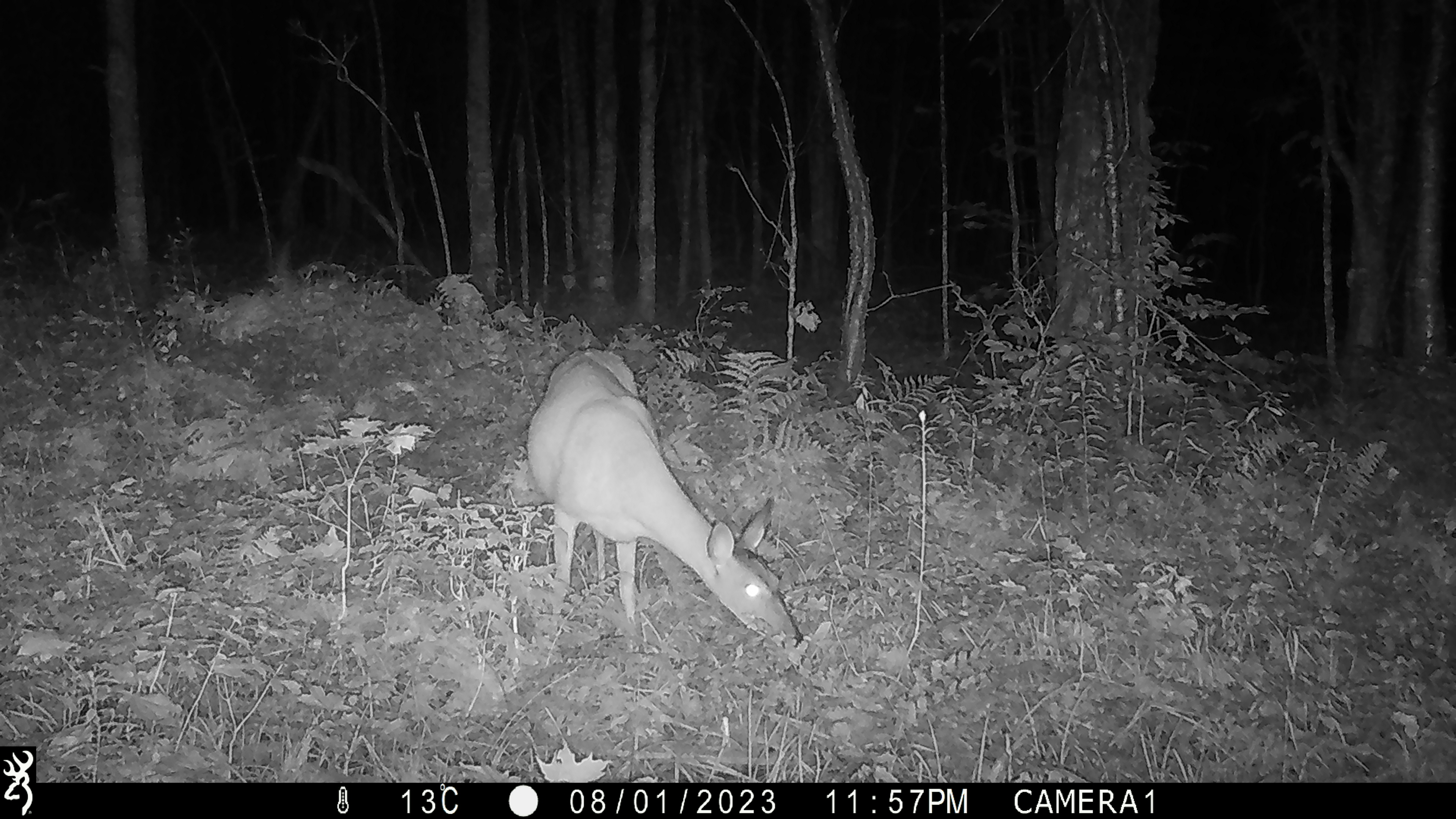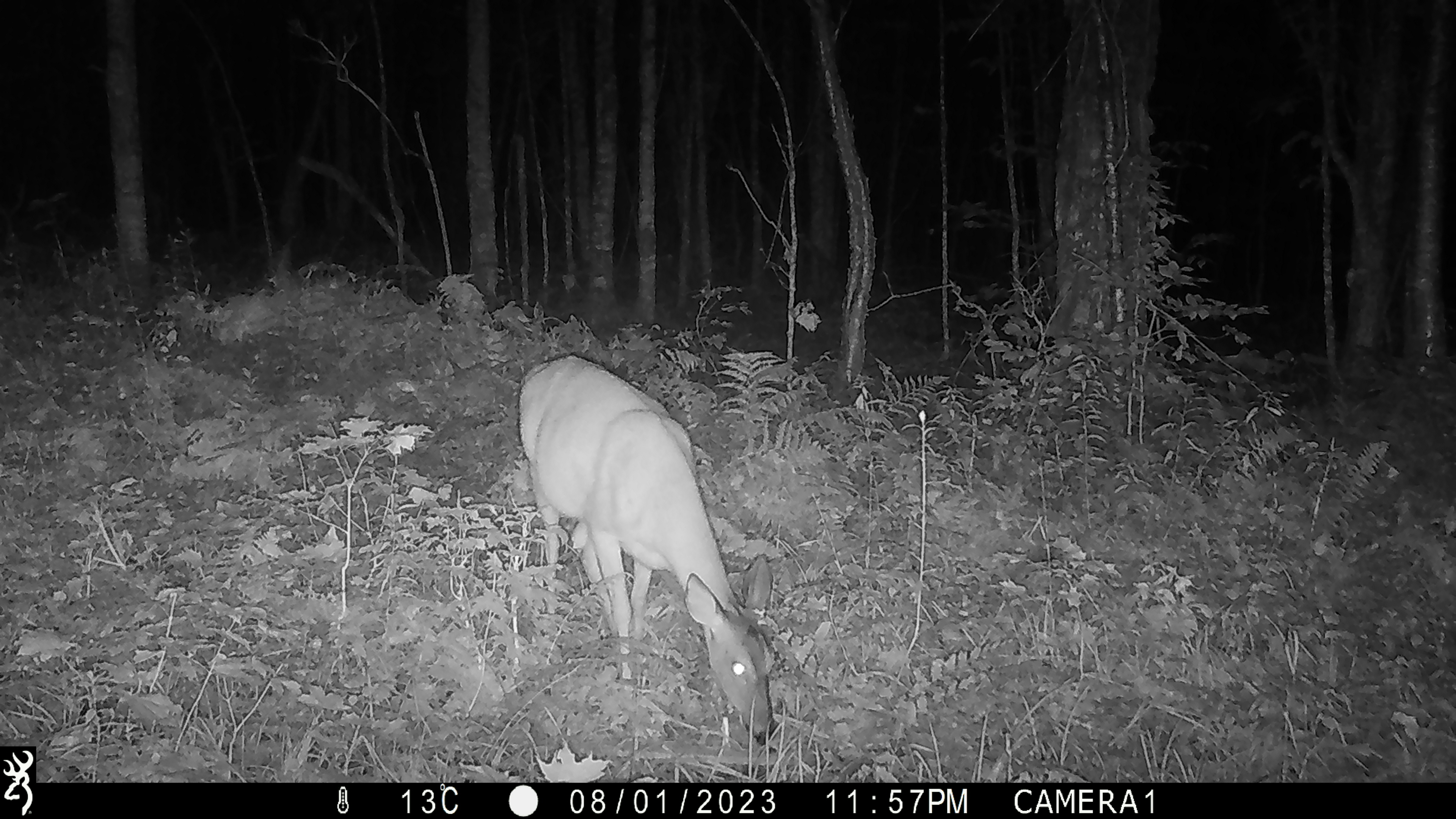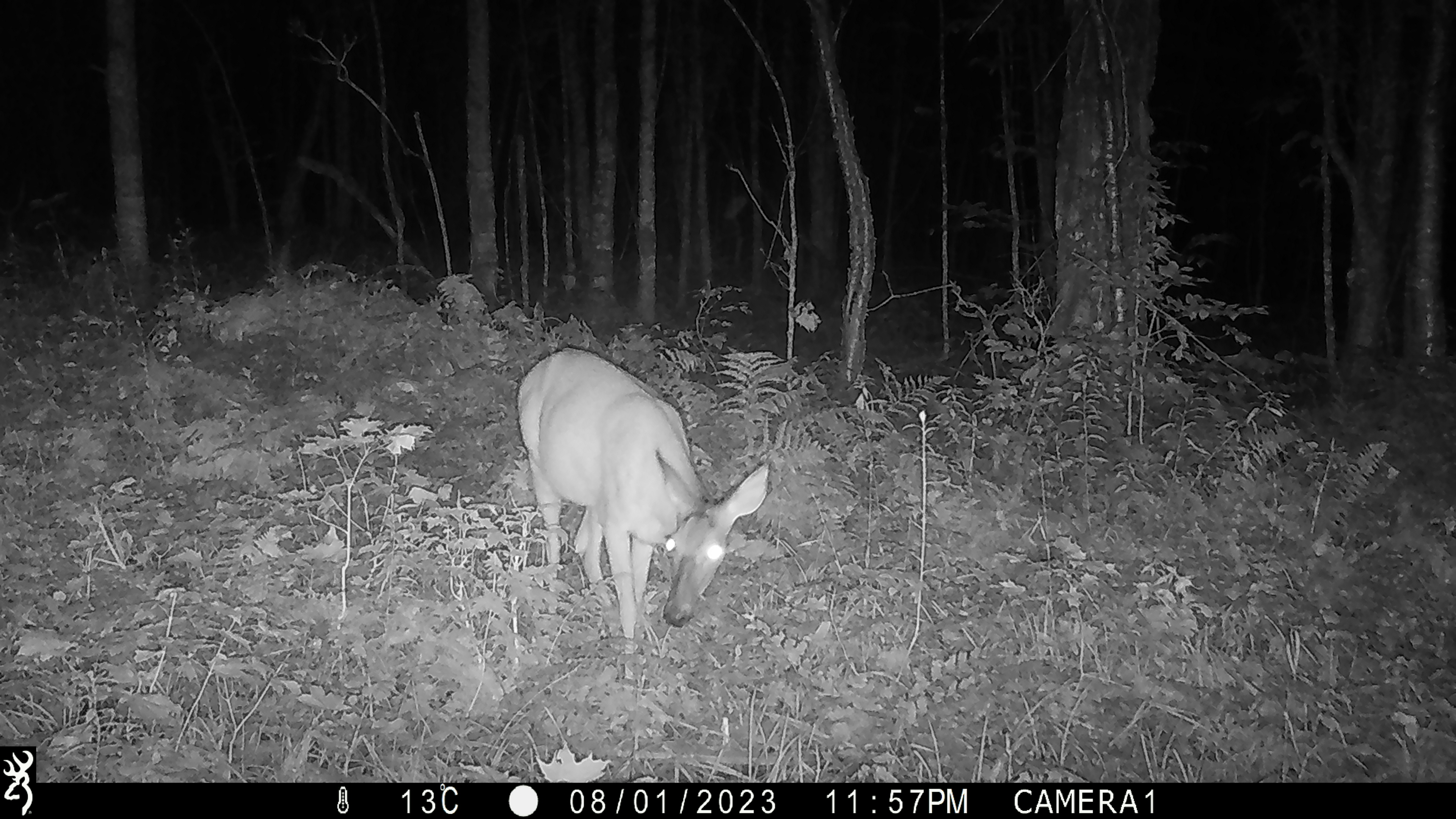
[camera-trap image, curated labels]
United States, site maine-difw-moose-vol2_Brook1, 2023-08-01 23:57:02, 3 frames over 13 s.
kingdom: Animalia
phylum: Chordata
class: Mammalia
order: Artiodactyla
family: Cervidae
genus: Odocoileus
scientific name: Odocoileus virginianus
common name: white-tailed deer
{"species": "white-tailed deer (Odocoileus virginianus)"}